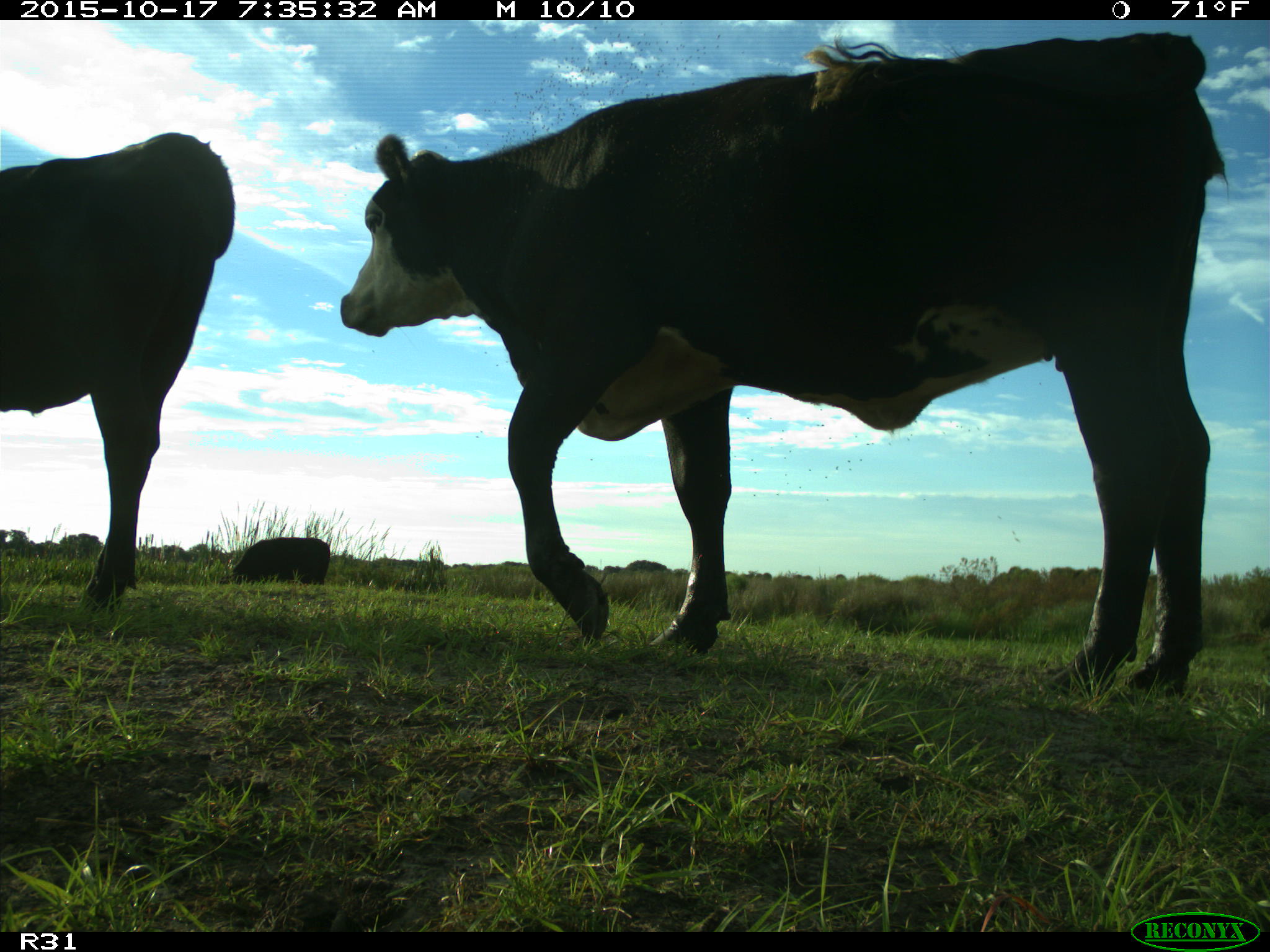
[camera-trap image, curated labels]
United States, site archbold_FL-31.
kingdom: Animalia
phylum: Chordata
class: Mammalia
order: Artiodactyla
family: Bovidae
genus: Bos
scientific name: Bos taurus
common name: domestic cow